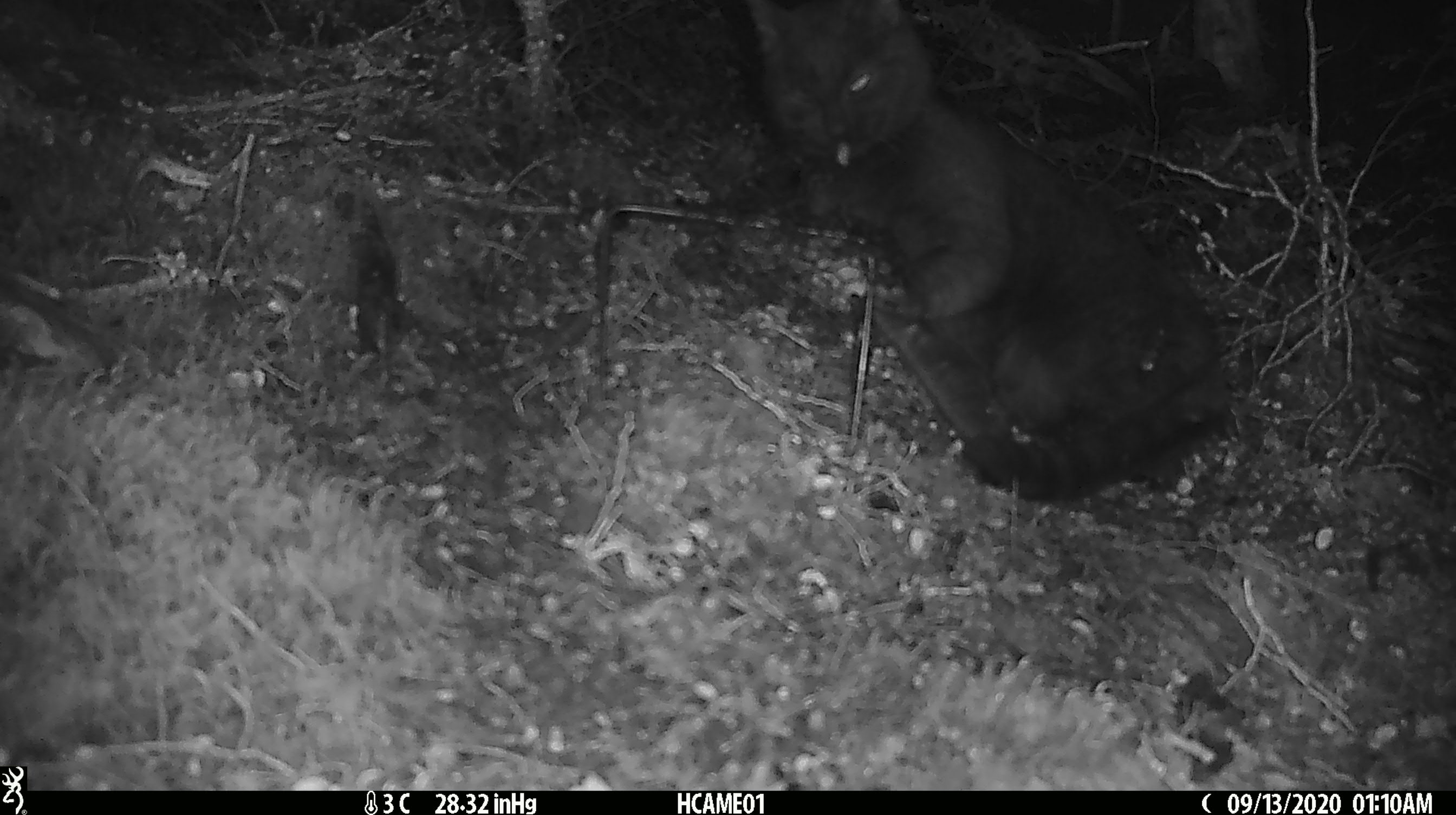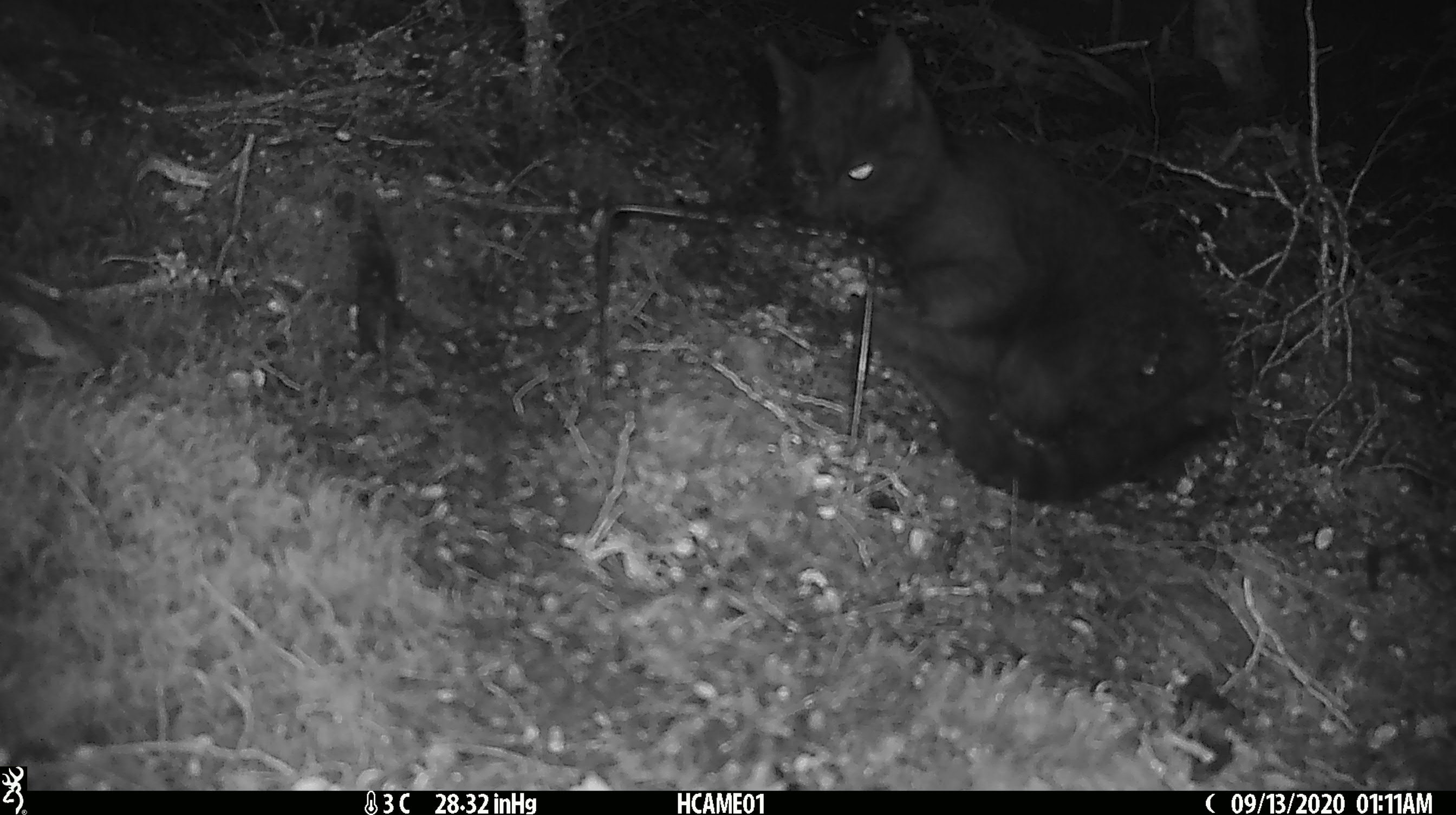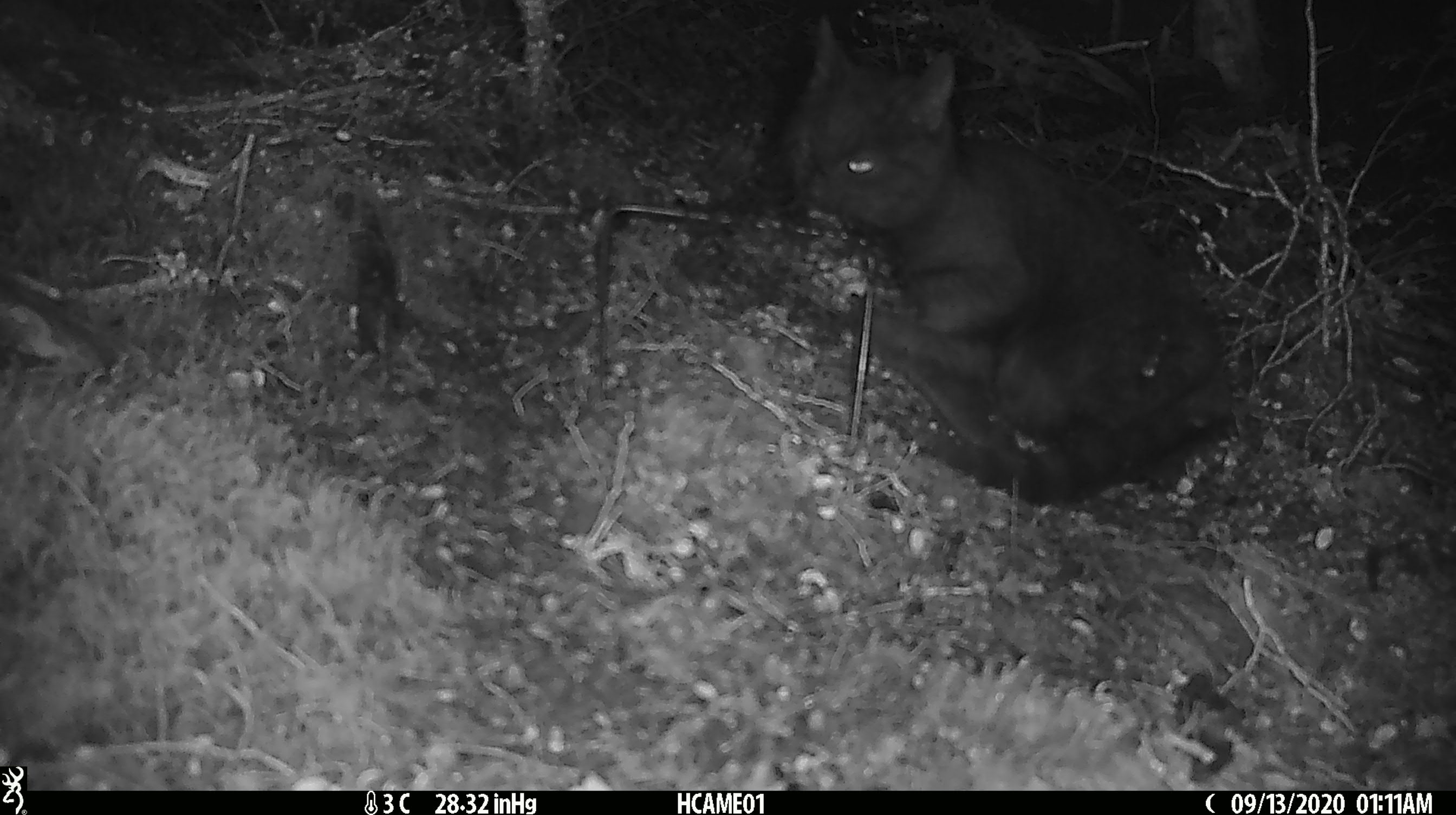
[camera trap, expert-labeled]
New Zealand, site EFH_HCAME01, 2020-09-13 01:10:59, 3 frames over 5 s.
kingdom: Animalia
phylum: Chordata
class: Mammalia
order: Carnivora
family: Felidae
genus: Felis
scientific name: Felis catus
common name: domestic cat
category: cat